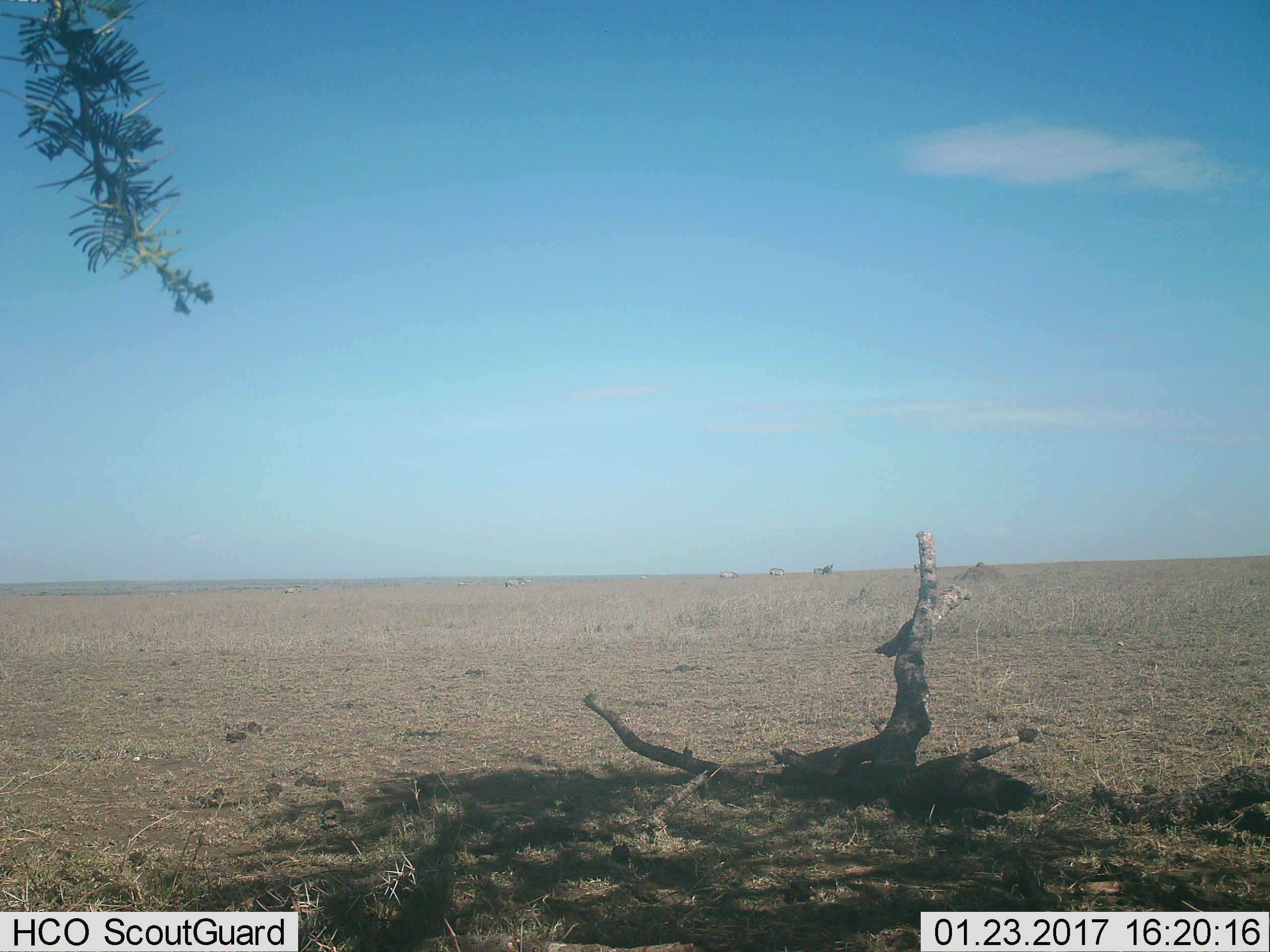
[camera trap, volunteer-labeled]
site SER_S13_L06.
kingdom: Animalia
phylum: Chordata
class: Mammalia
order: Perissodactyla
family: Equidae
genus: Equus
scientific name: Equus quagga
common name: plains zebra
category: zebraplains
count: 4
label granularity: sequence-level